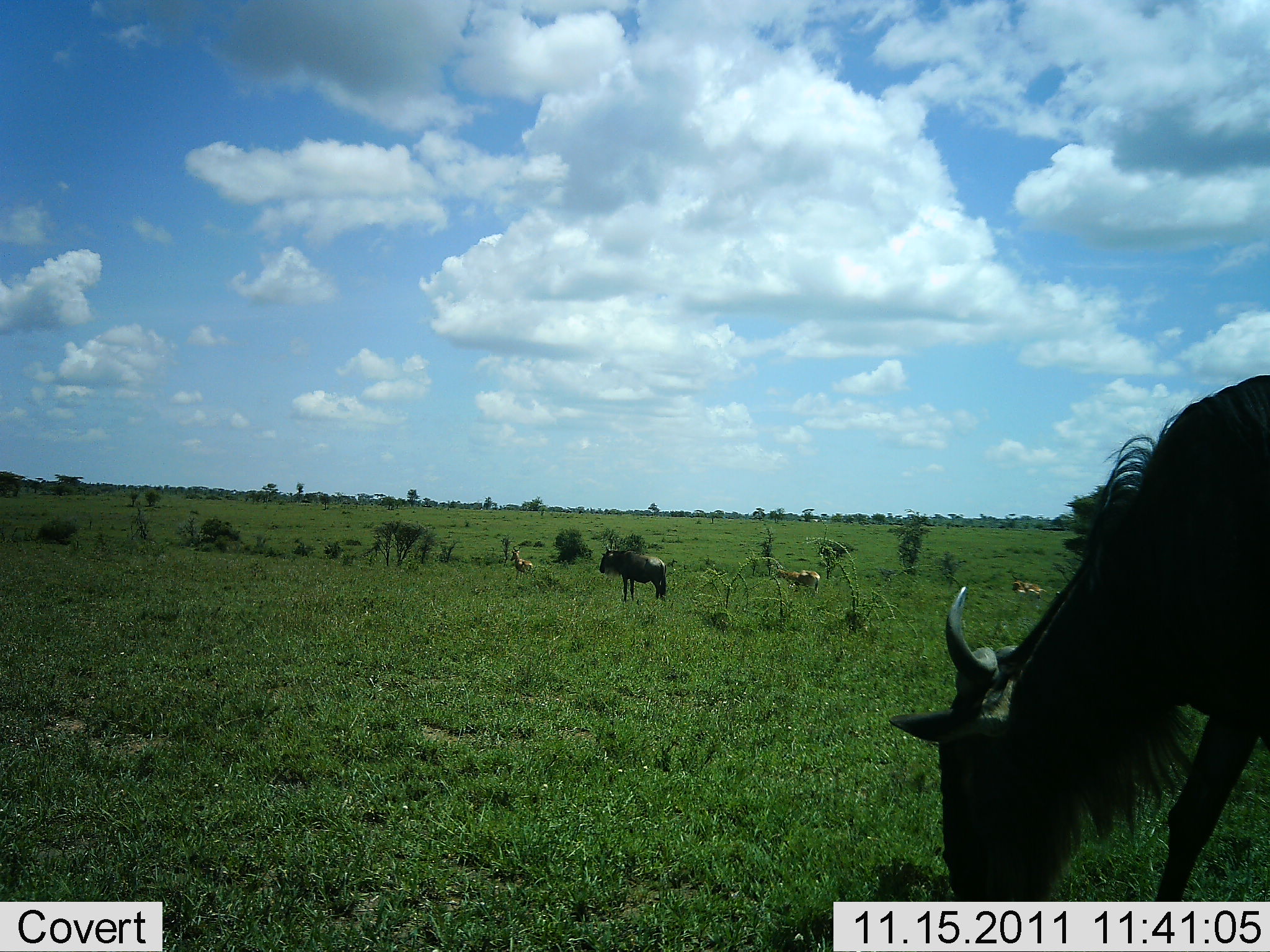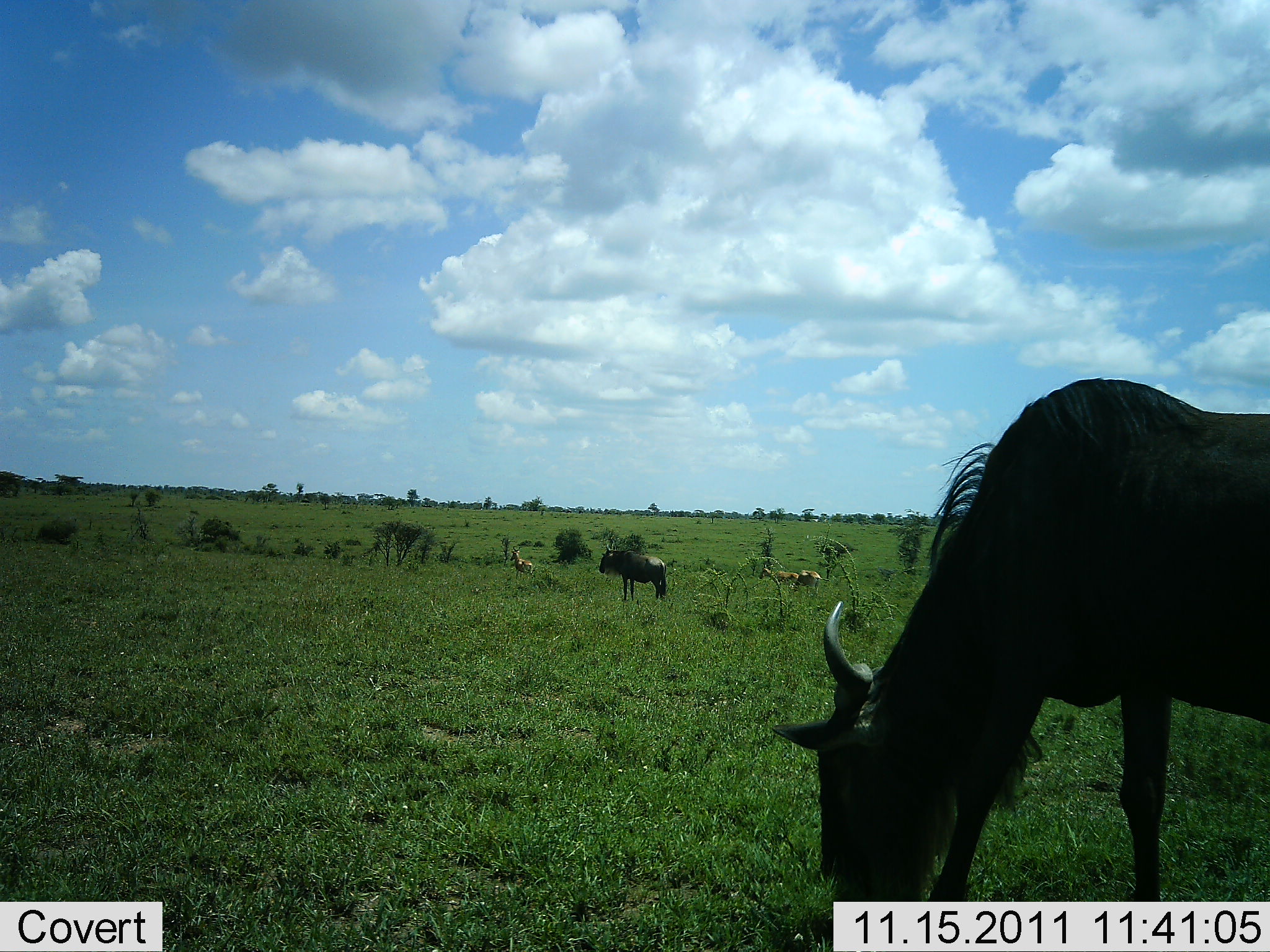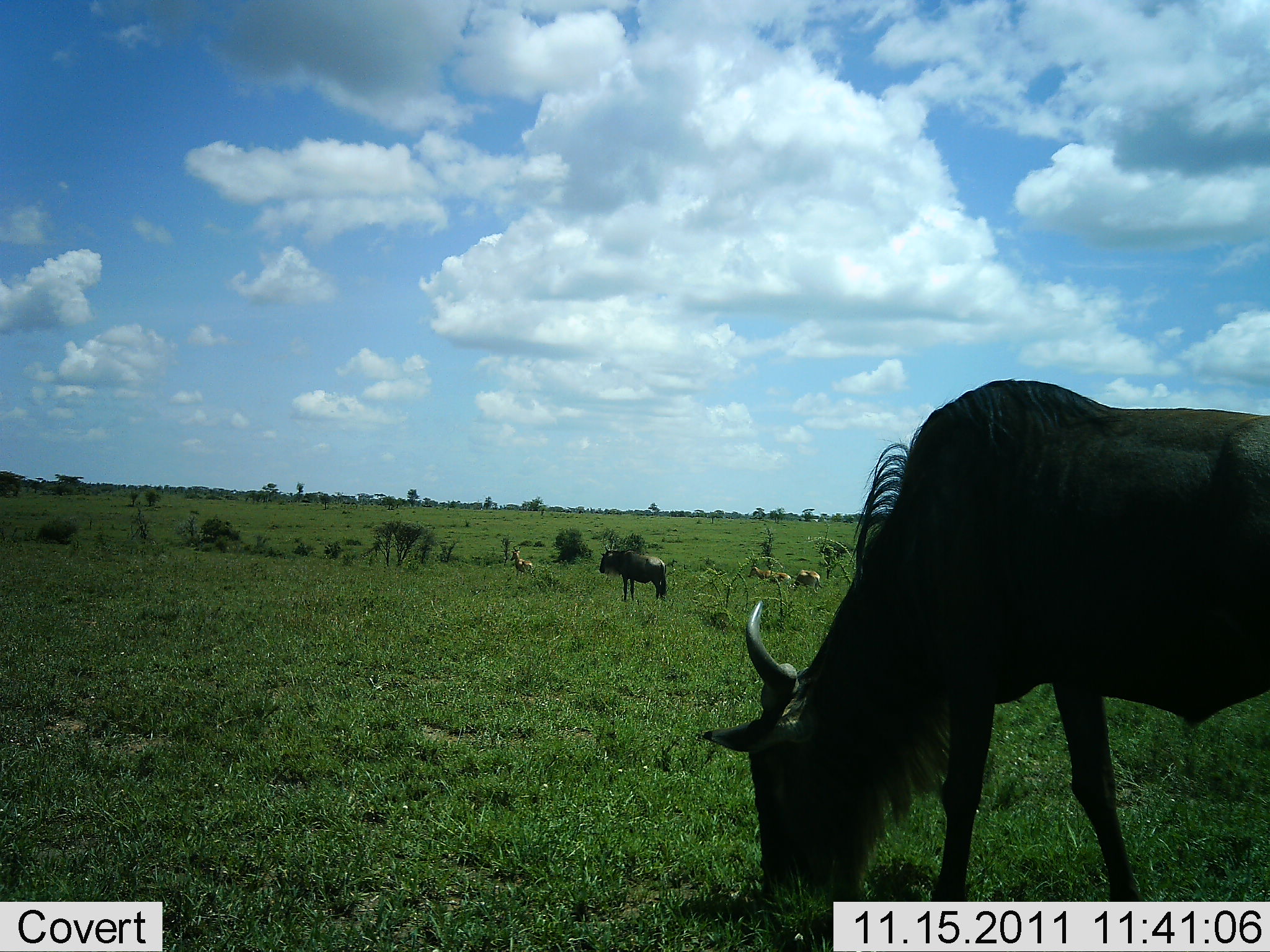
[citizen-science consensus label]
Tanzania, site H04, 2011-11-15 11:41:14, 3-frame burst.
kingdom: Animalia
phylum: Chordata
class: Mammalia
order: Artiodactyla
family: Bovidae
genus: Nanger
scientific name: Nanger granti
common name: grant's gazelle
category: gazellegrants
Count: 3.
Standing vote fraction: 100%.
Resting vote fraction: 33%.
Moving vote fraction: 33%.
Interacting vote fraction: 0%.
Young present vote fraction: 0%.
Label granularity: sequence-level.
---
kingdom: Animalia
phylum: Chordata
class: Mammalia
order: Artiodactyla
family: Bovidae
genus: Connochaetes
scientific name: Connochaetes taurinus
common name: blue wildebeest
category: wildebeest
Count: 2.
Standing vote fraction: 50%.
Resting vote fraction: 0%.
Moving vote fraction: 9%.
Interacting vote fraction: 0%.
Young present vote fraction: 5%.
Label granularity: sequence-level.